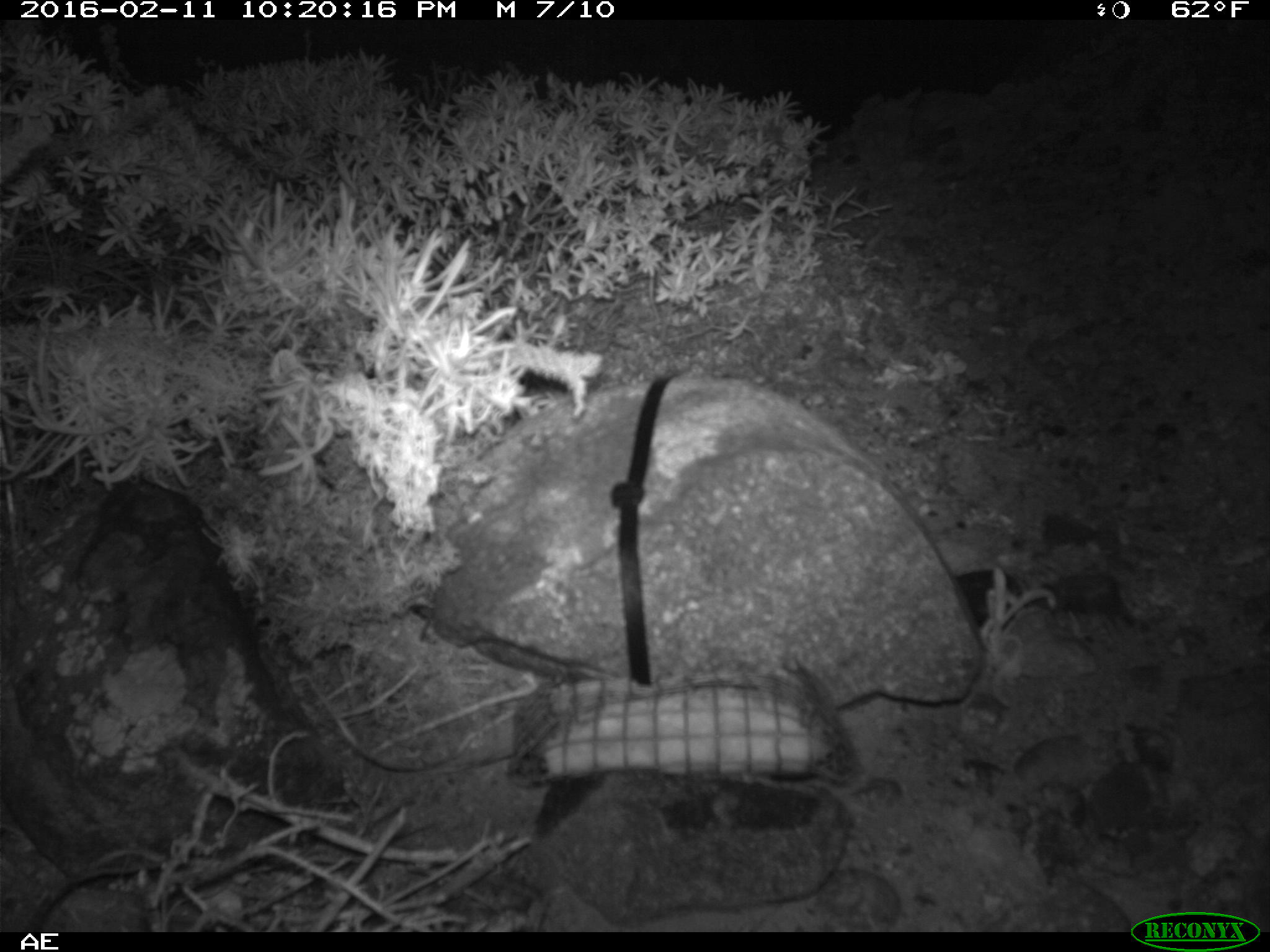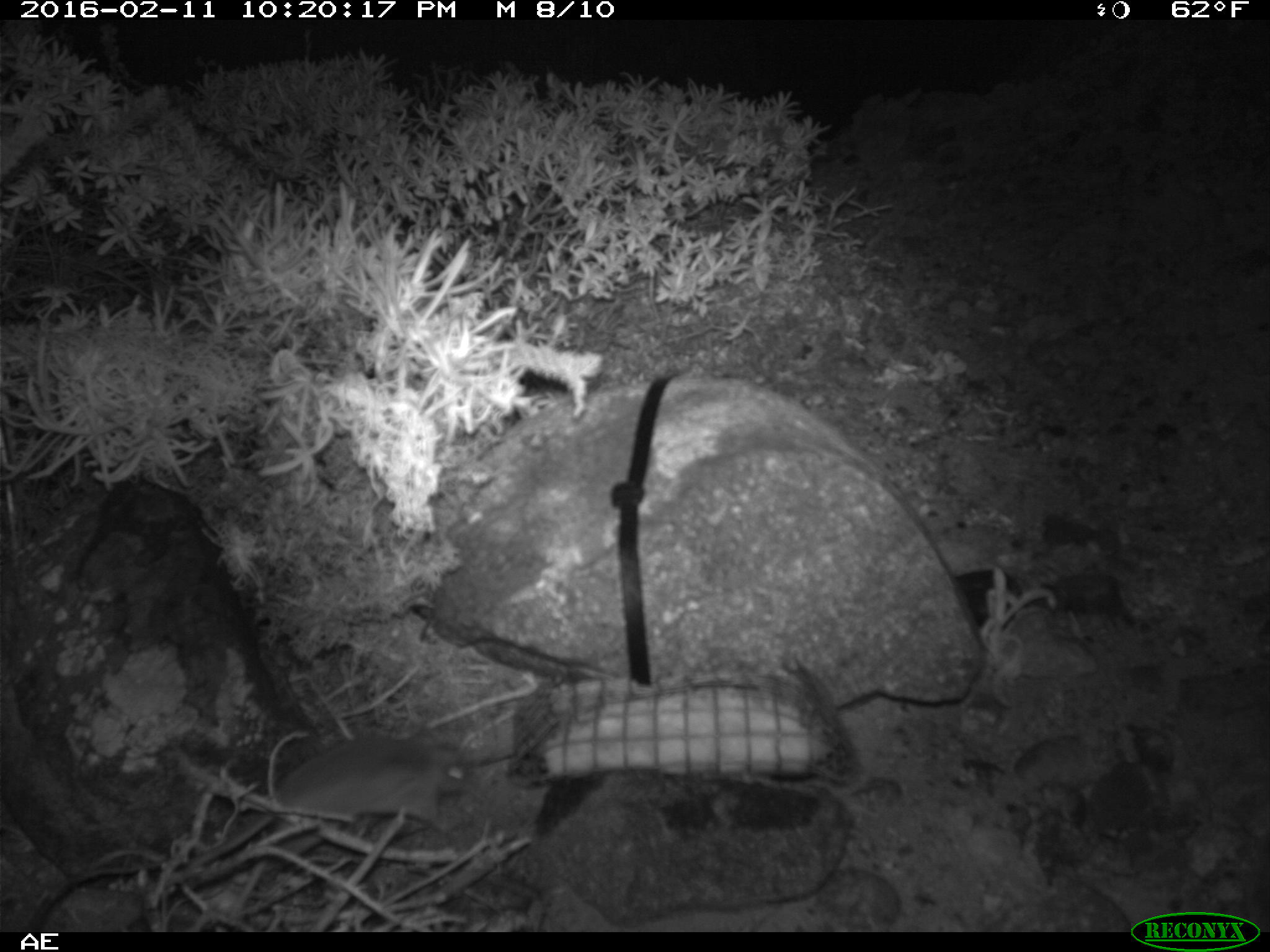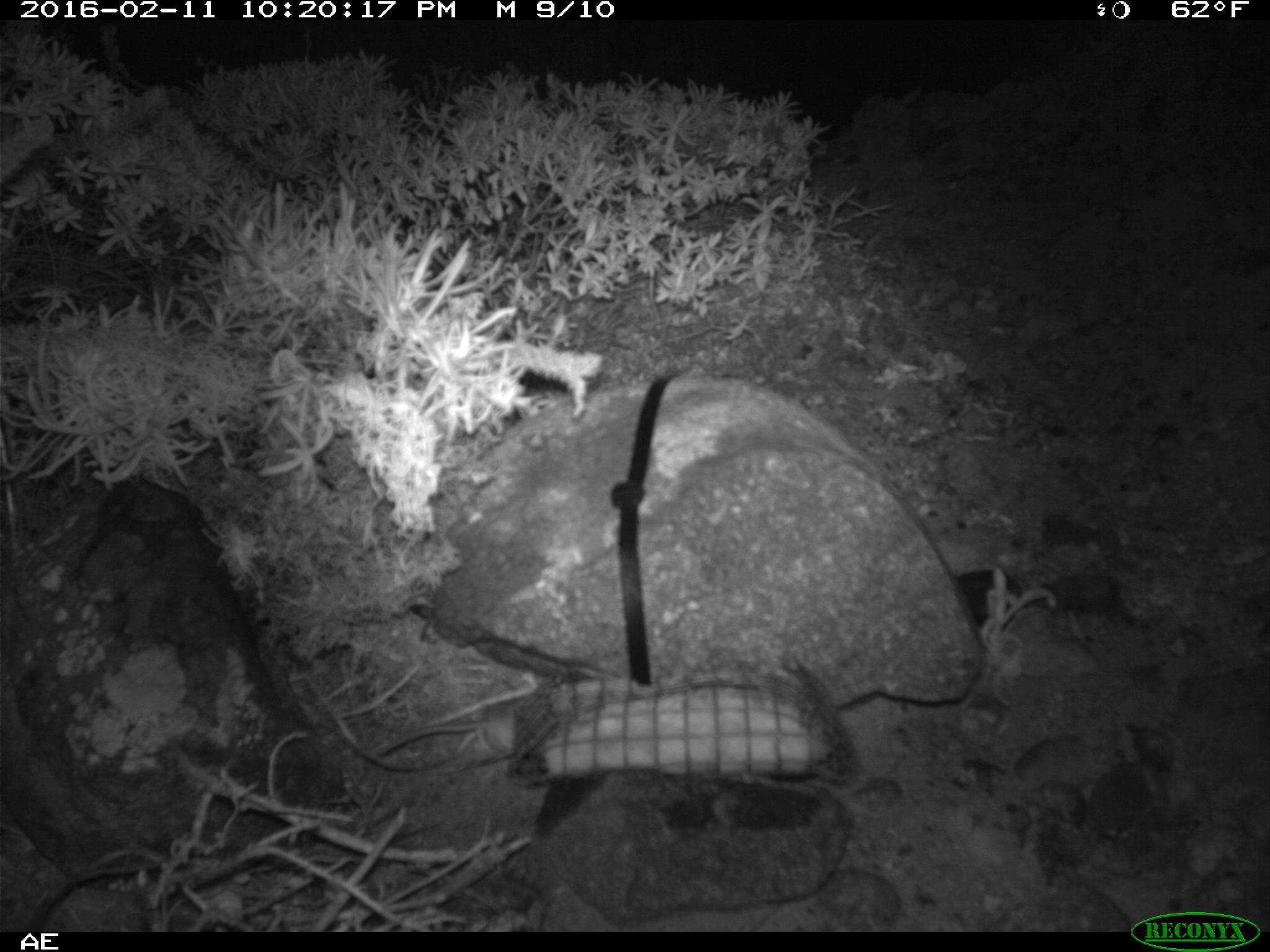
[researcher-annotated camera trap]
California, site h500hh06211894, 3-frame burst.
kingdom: Animalia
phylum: Chordata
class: Mammalia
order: Rodentia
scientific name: Rodentia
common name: rodent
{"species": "rodent (Rodentia)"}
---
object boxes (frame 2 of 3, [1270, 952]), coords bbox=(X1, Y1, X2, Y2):
rodent: bbox=(265, 726, 470, 822)